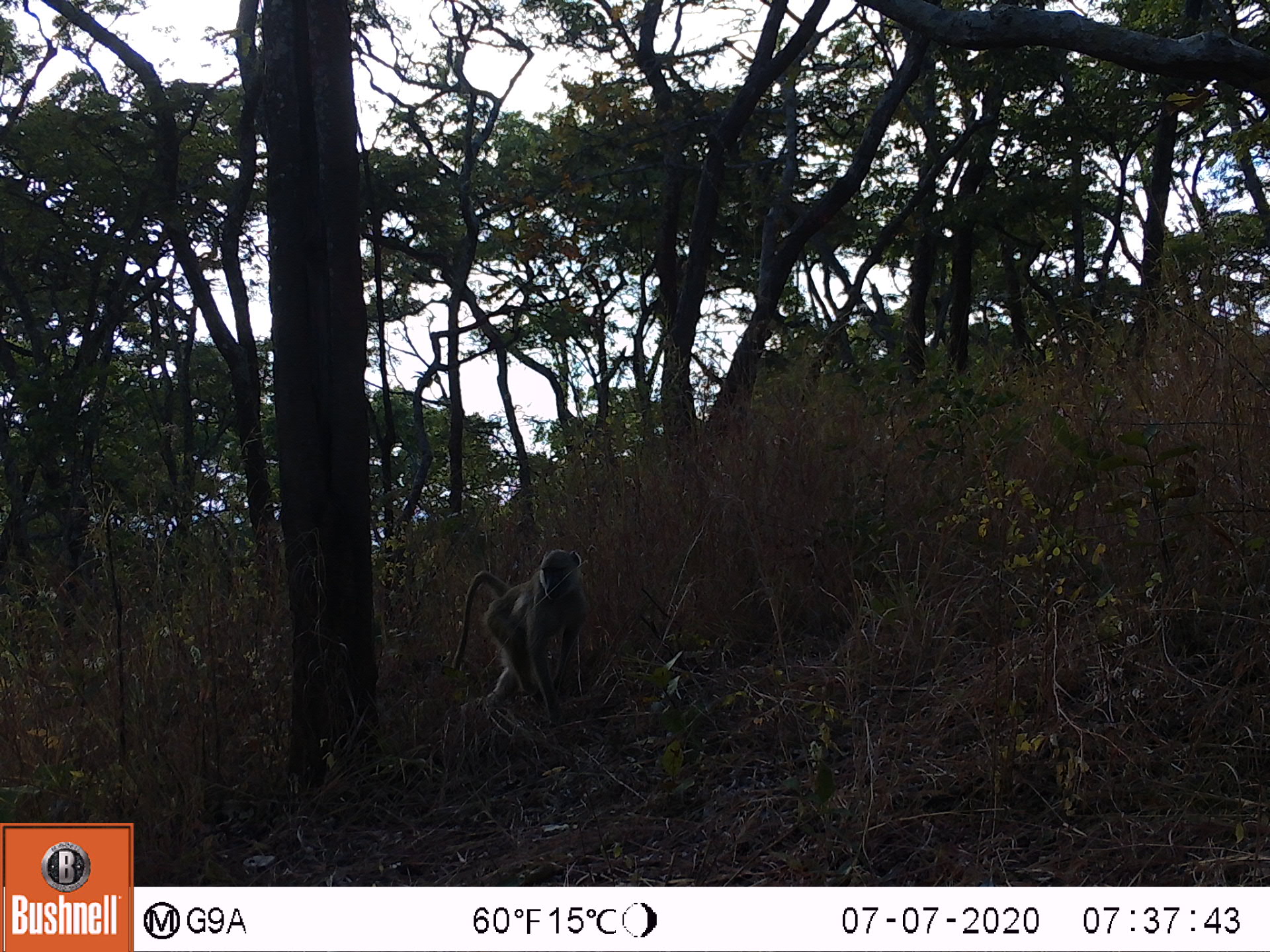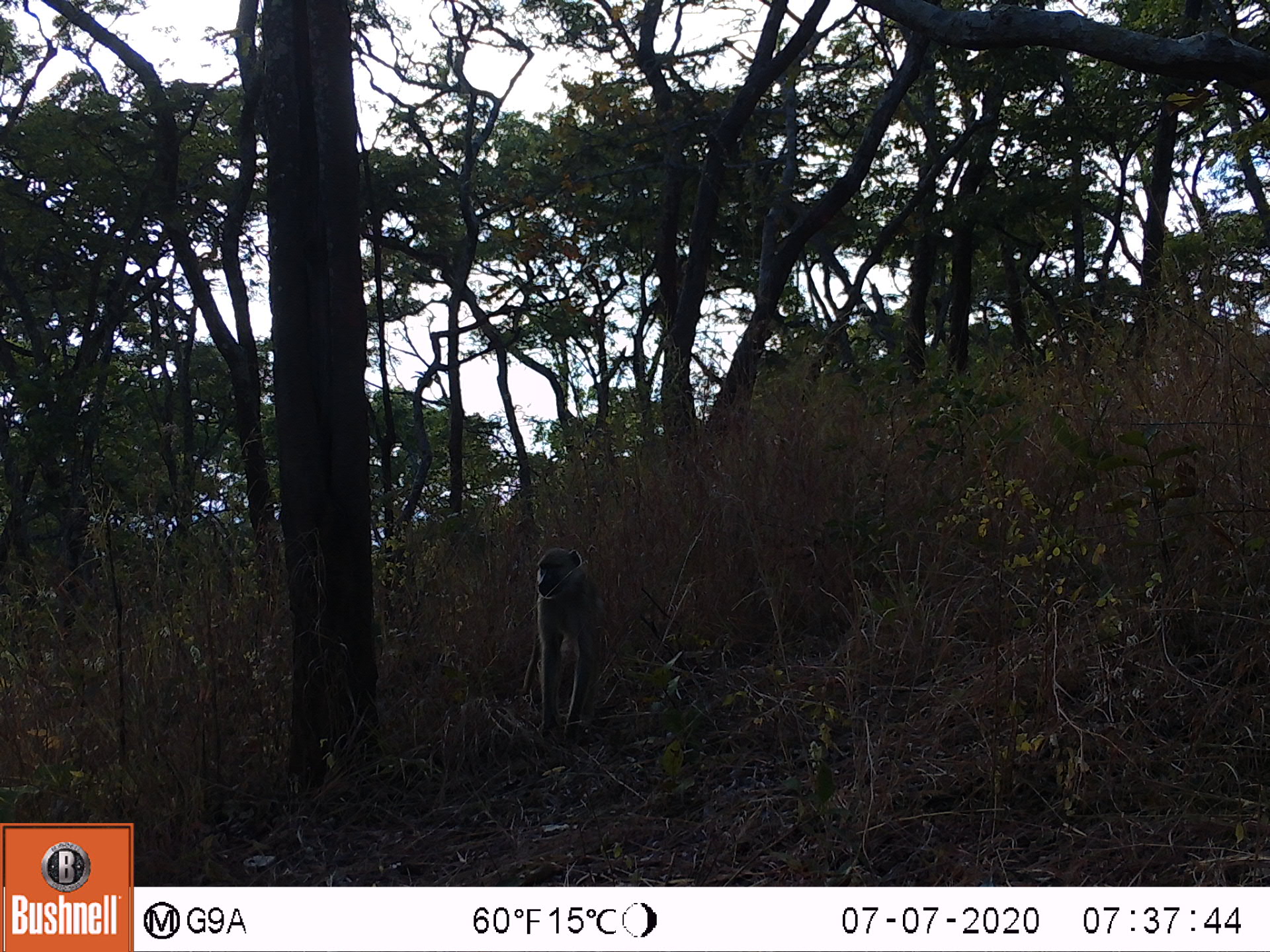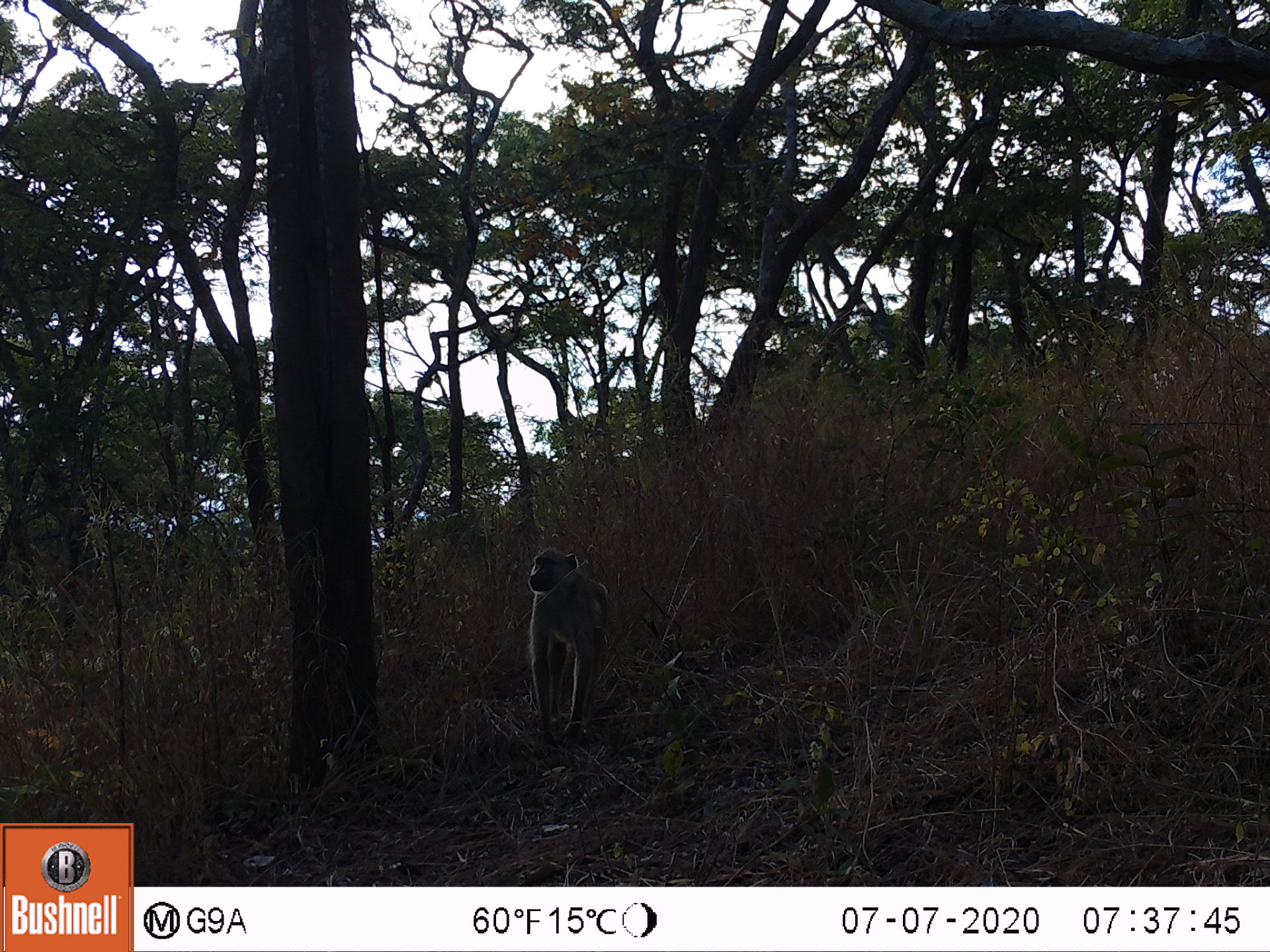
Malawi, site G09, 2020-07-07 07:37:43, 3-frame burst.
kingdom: Animalia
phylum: Chordata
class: Mammalia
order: Primates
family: Cercopithecidae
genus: Papio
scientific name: Papio cynocephalus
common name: yellow baboon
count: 1